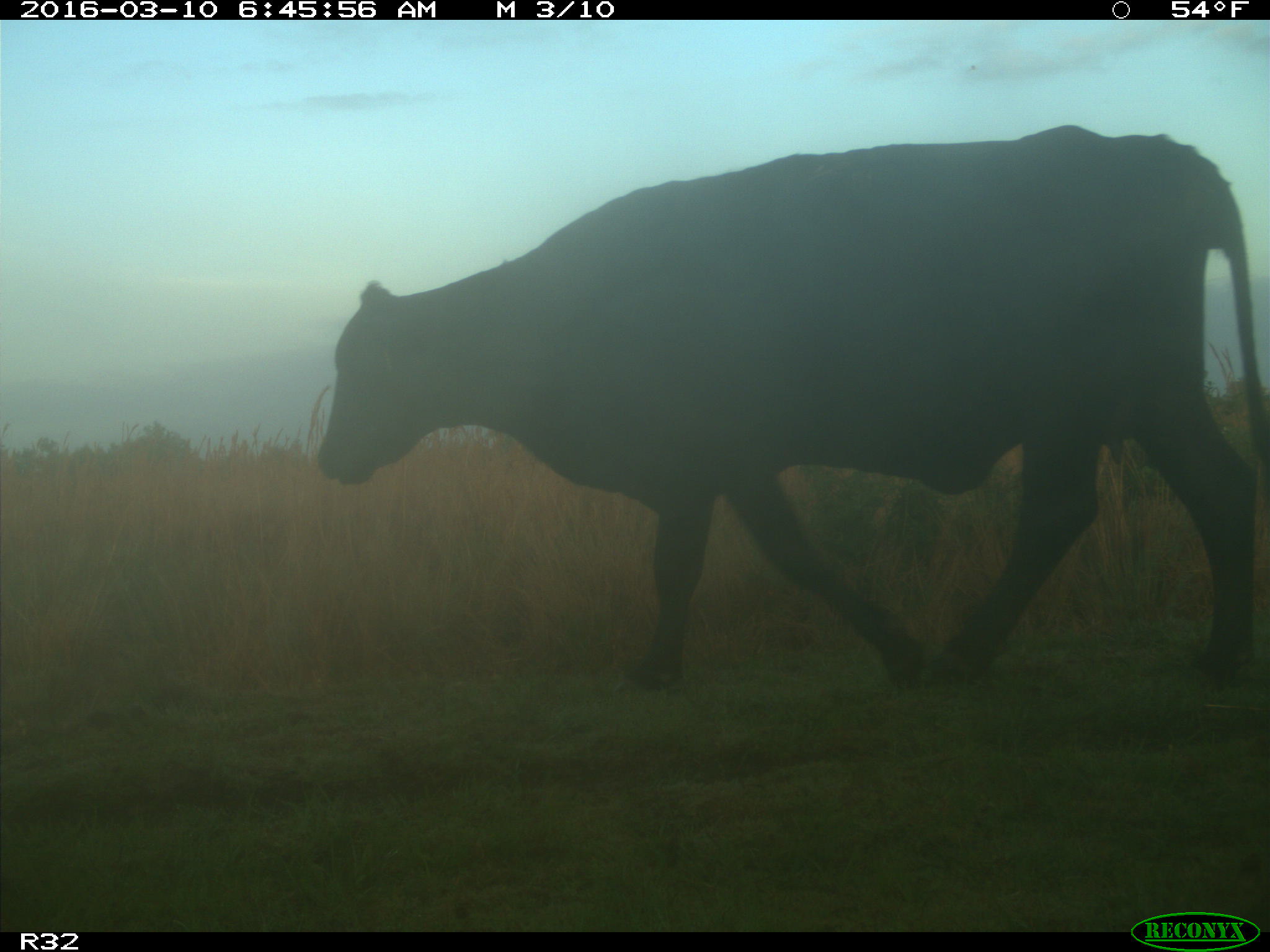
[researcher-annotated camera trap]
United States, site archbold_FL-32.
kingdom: Animalia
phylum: Chordata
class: Mammalia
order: Artiodactyla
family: Bovidae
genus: Bos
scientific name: Bos taurus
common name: domestic cow